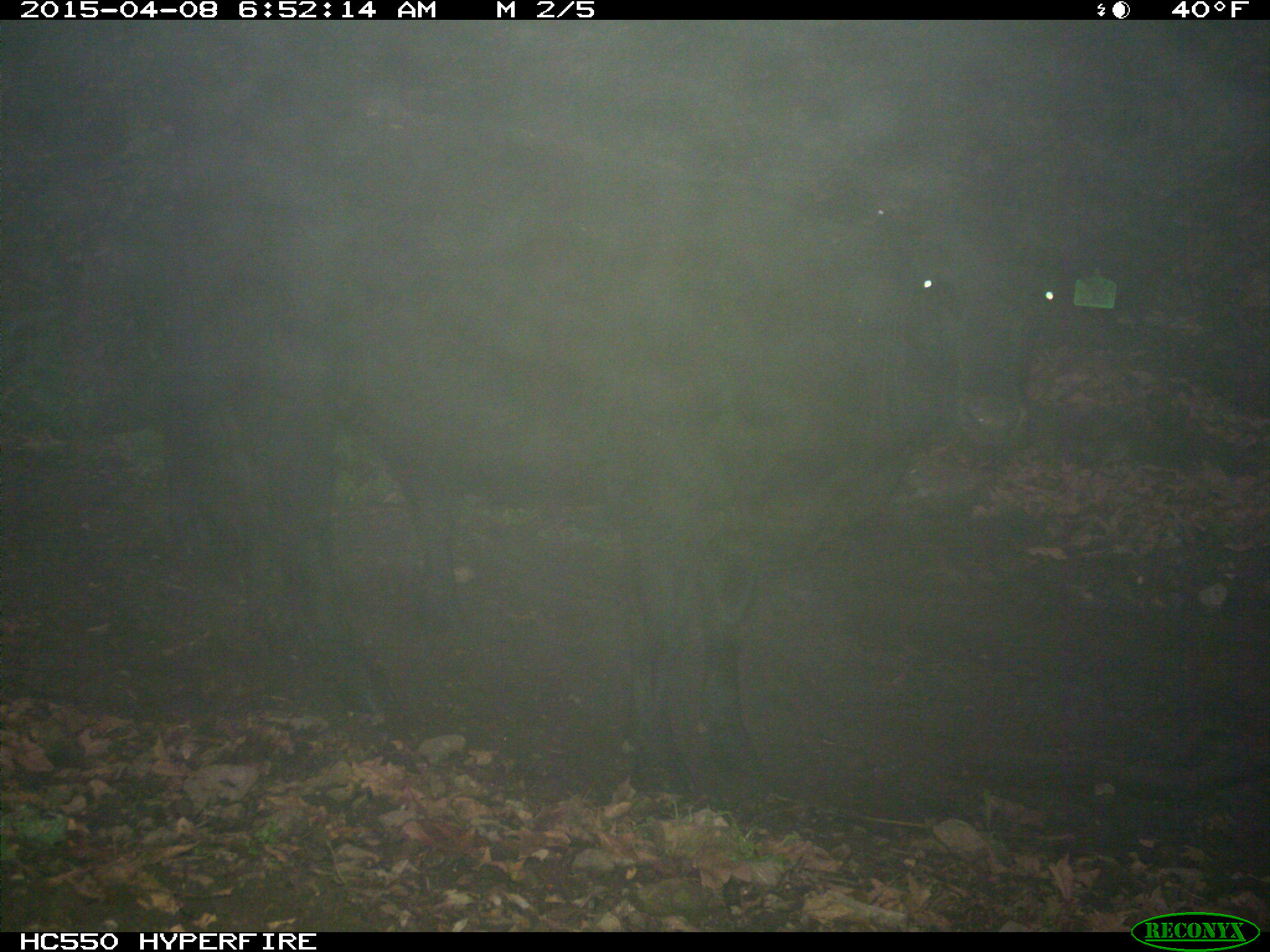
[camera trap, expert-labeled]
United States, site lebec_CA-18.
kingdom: Animalia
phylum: Chordata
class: Mammalia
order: Artiodactyla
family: Bovidae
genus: Bos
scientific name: Bos taurus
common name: domestic cow